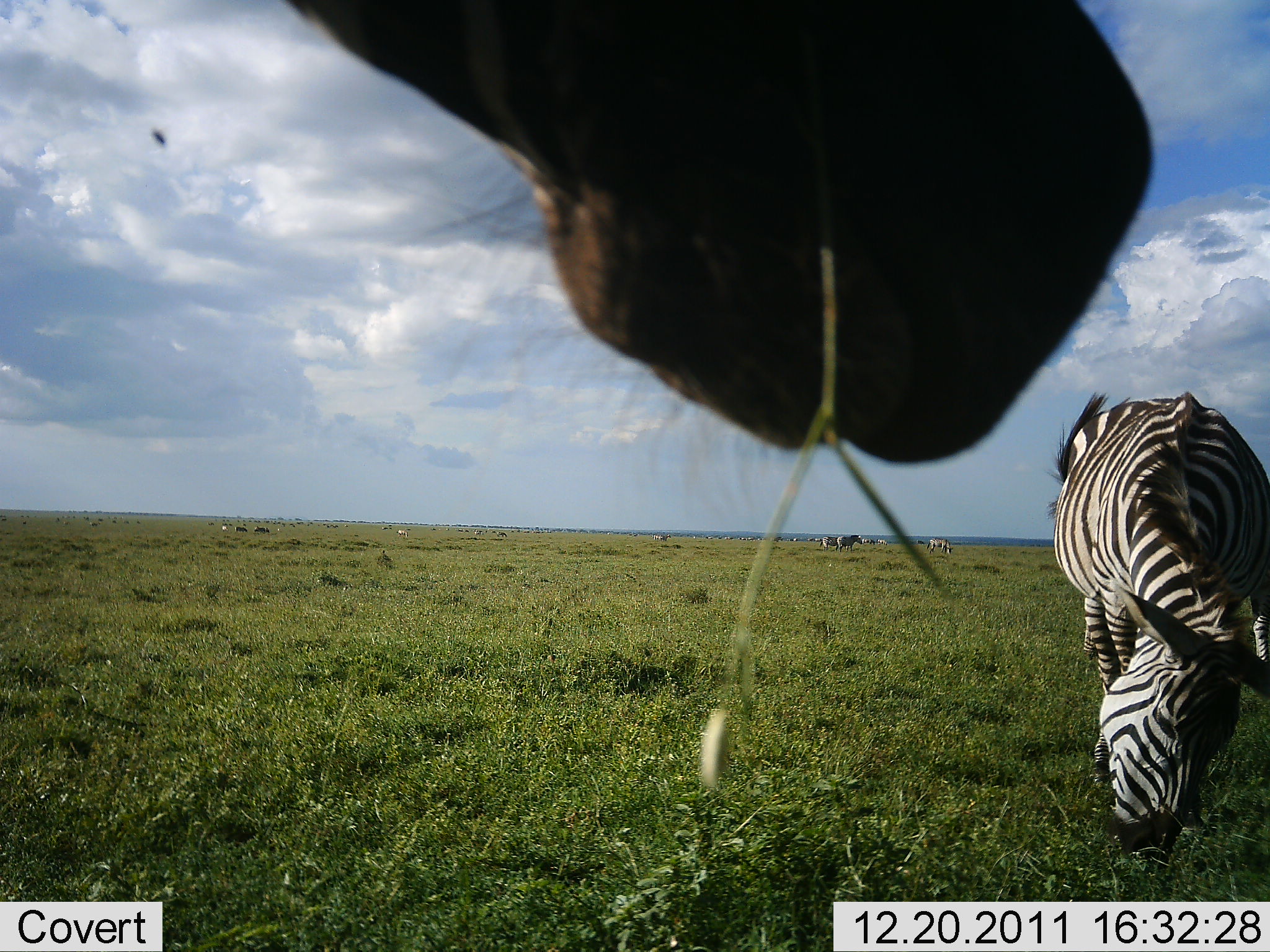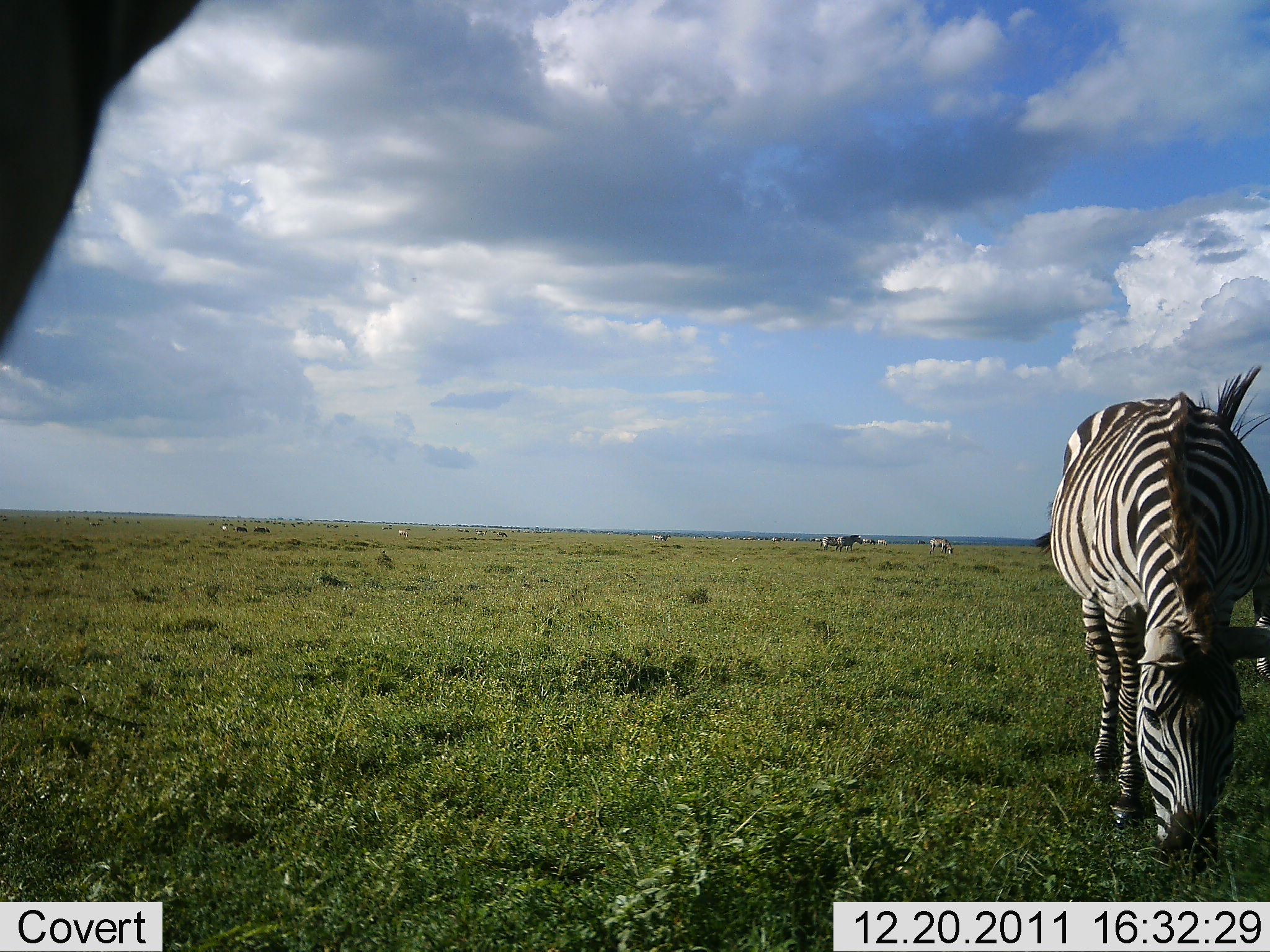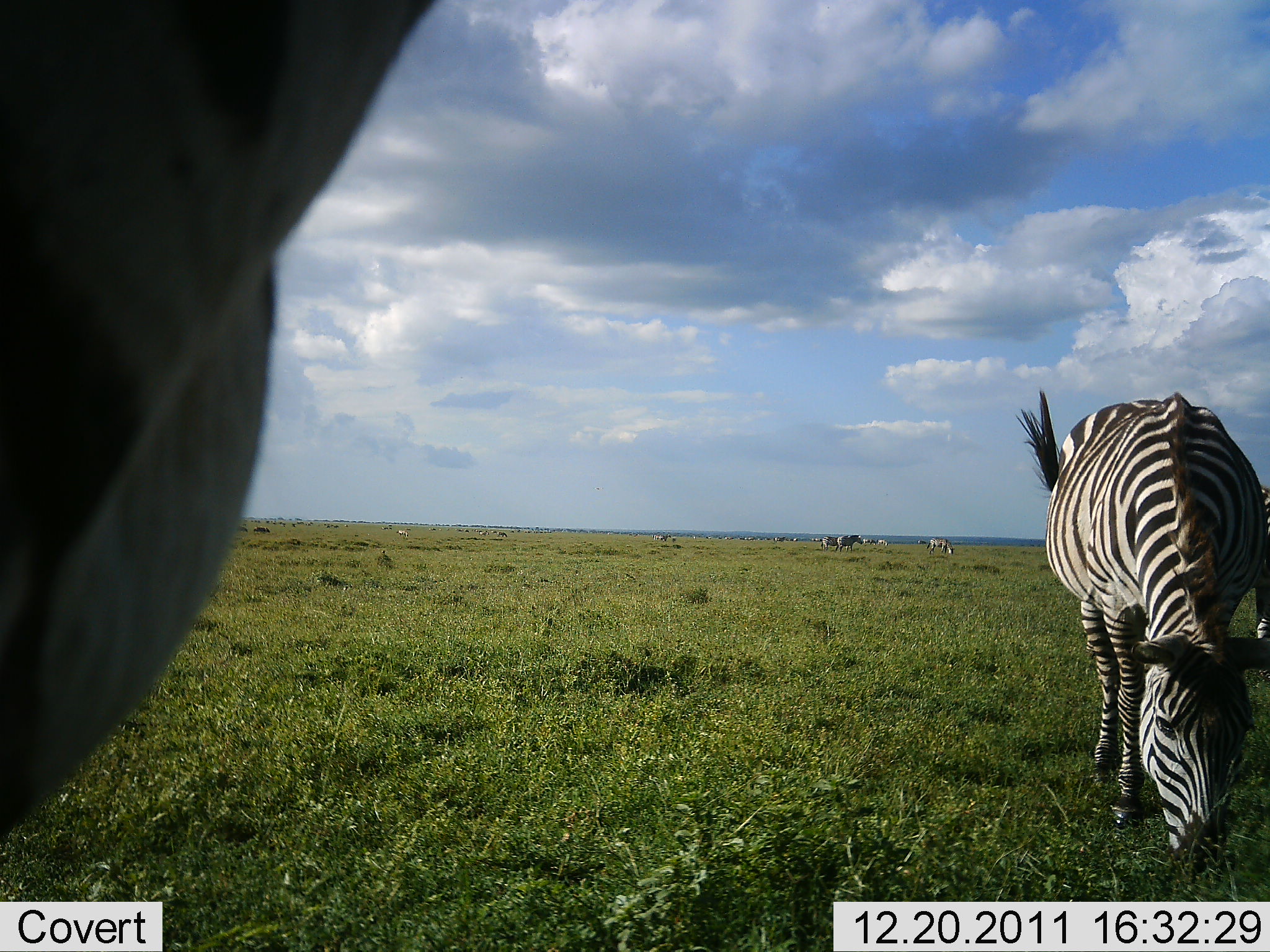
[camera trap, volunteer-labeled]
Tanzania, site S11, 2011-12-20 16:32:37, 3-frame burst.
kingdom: Animalia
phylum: Chordata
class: Mammalia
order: Perissodactyla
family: Equidae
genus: Equus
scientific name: Equus quagga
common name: plains zebra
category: zebra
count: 2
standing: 14%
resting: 0%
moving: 0%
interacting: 0%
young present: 0%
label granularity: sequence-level